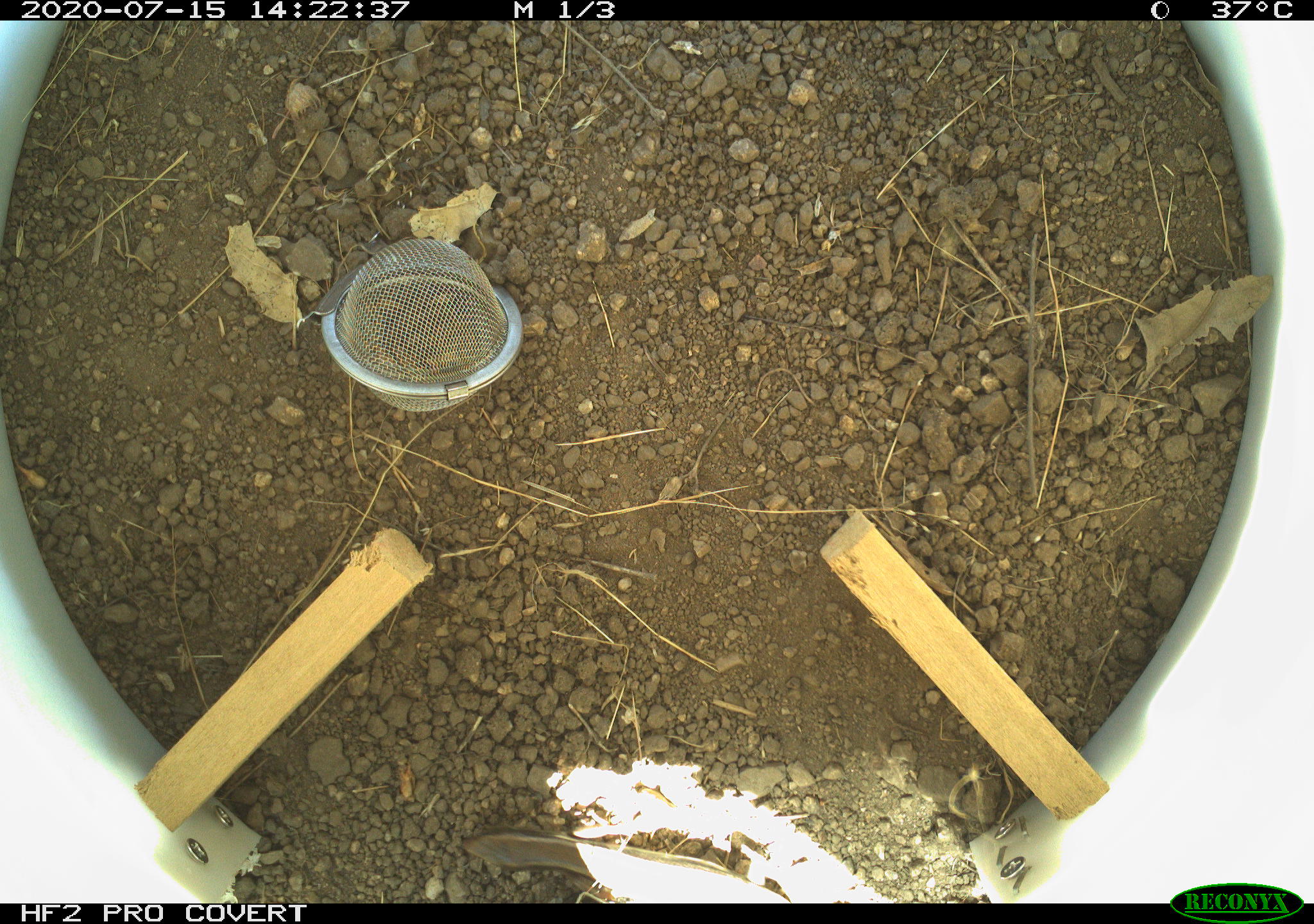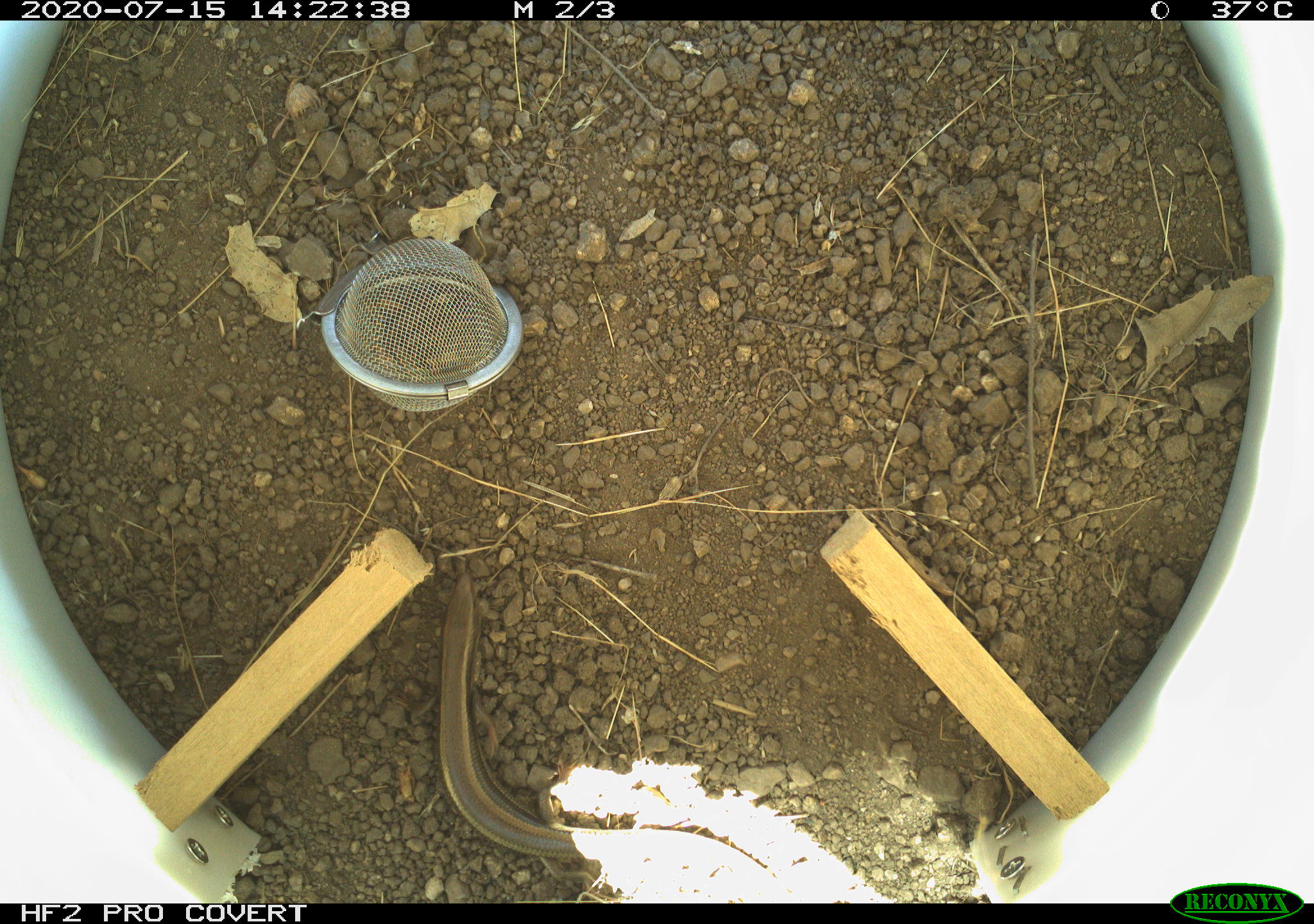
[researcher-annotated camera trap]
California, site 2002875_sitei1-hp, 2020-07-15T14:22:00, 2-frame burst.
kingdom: Animalia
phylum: Chordata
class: Reptilia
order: Squamata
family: Scincidae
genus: Plestiodon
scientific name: Plestiodon skiltonianus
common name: western skink